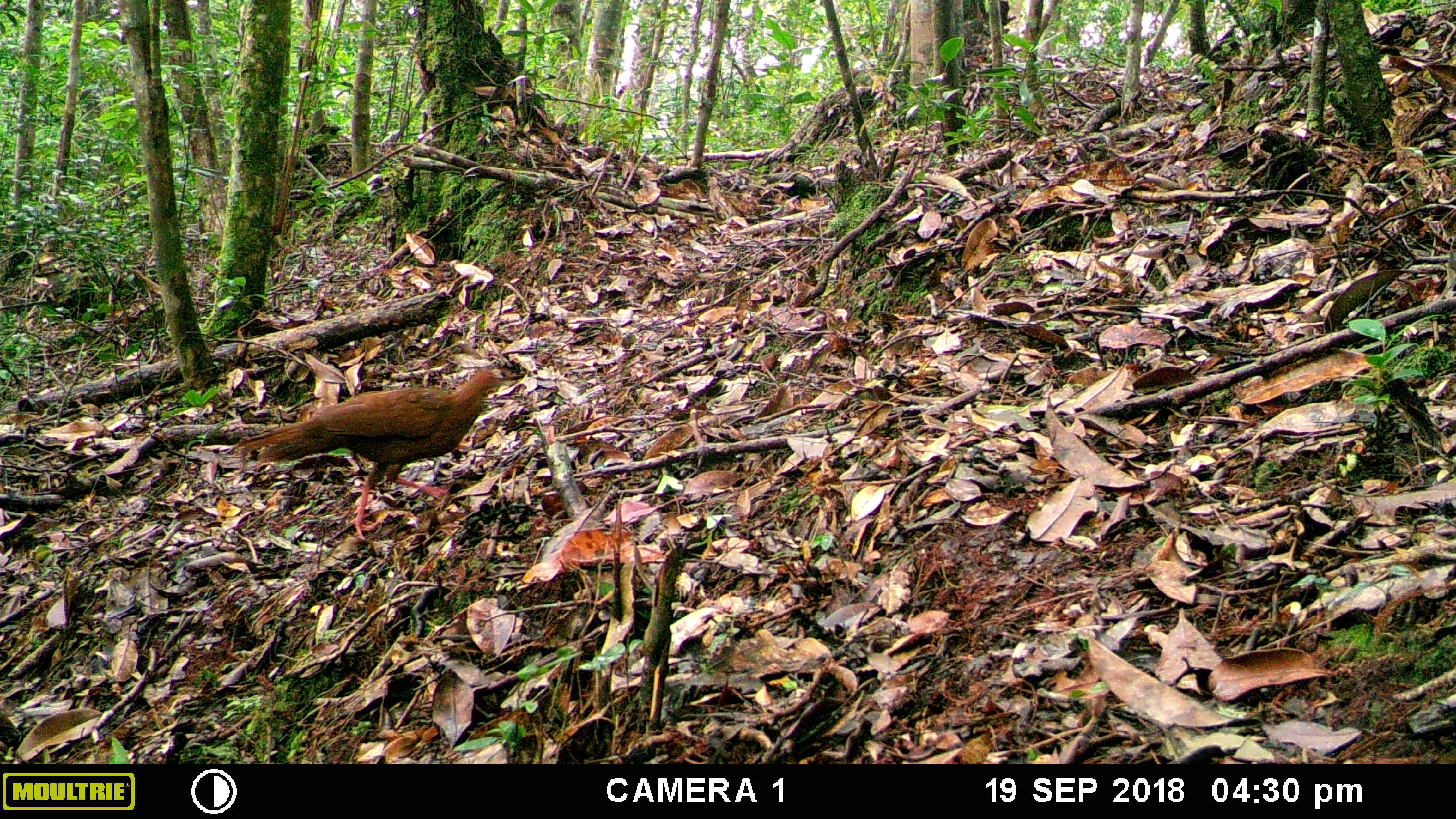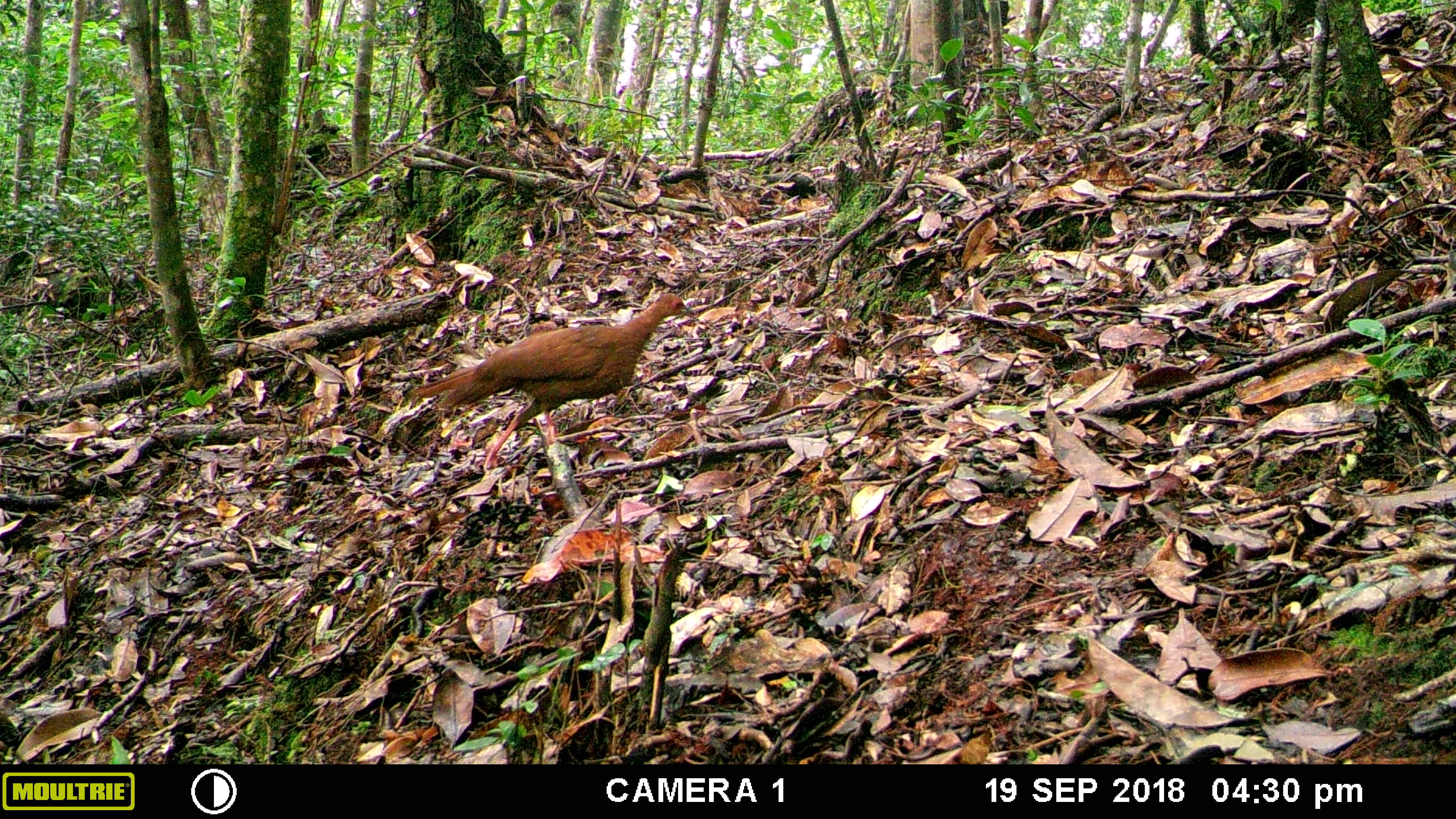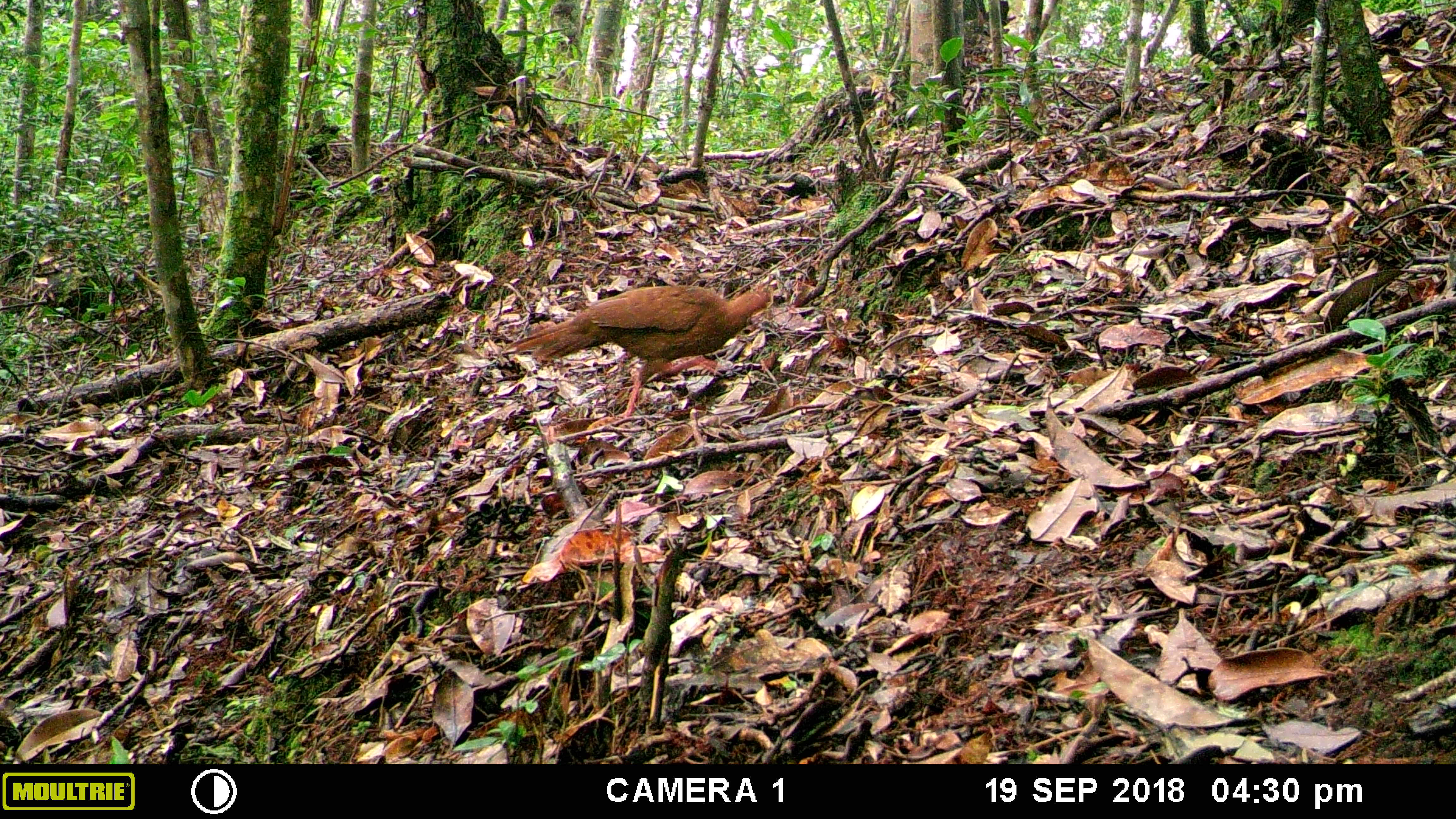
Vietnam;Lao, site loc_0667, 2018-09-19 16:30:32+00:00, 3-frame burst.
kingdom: Animalia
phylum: Chordata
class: Aves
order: Galliformes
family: Phasianidae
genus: Lophura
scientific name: Lophura nycthemera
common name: silver pheasant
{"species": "silver pheasant (Lophura nycthemera)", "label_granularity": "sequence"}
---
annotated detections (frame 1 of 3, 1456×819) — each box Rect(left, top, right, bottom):
silver pheasant: Rect(241, 368, 501, 540)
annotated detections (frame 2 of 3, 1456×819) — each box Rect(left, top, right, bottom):
silver pheasant: Rect(407, 291, 689, 472)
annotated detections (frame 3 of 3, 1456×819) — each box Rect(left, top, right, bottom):
silver pheasant: Rect(508, 285, 770, 419)